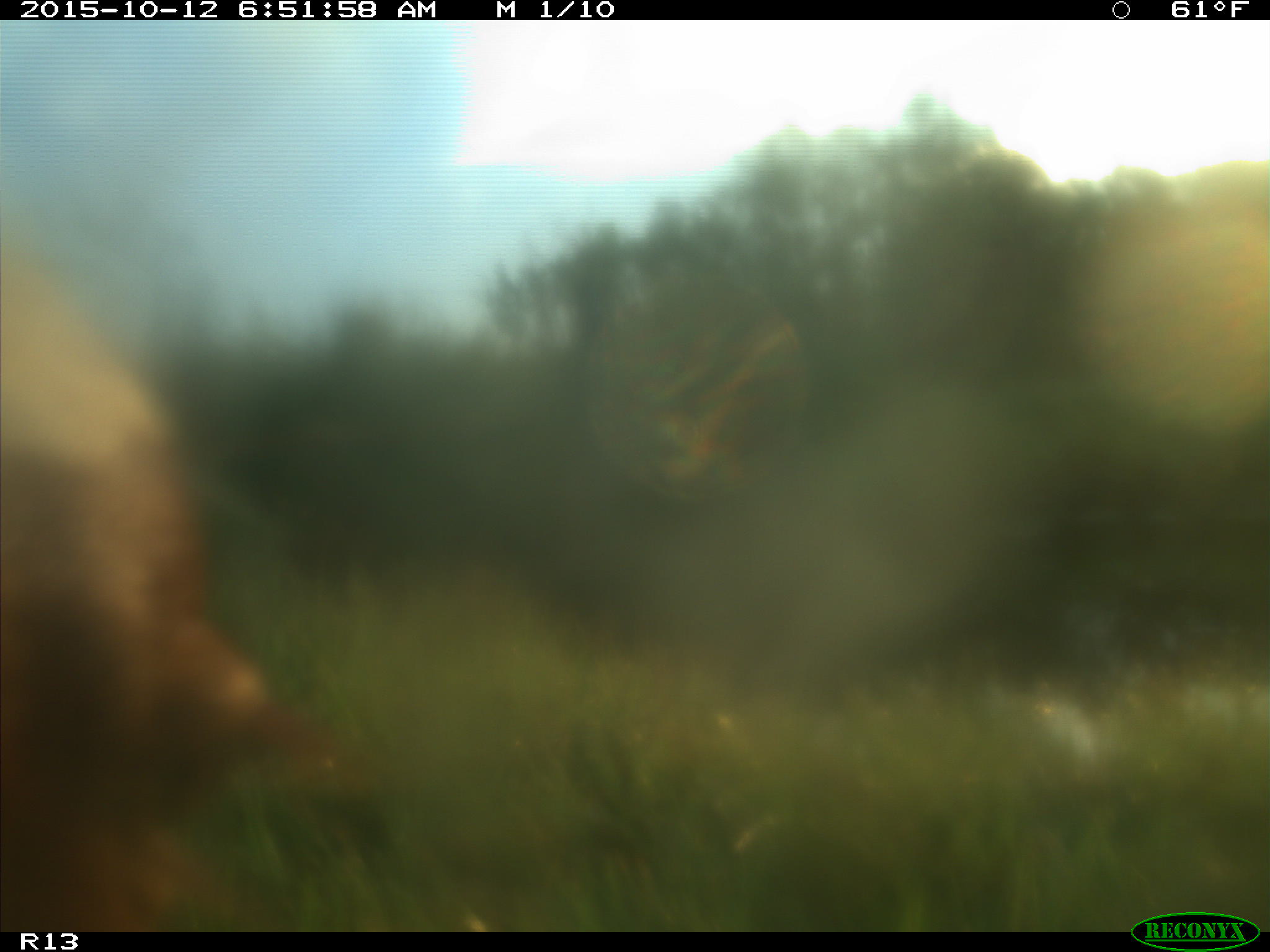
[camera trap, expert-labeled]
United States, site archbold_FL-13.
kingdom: Animalia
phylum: Chordata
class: Mammalia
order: Artiodactyla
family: Bovidae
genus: Bos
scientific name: Bos taurus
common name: domestic cow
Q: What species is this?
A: Bos taurus (domestic cow).